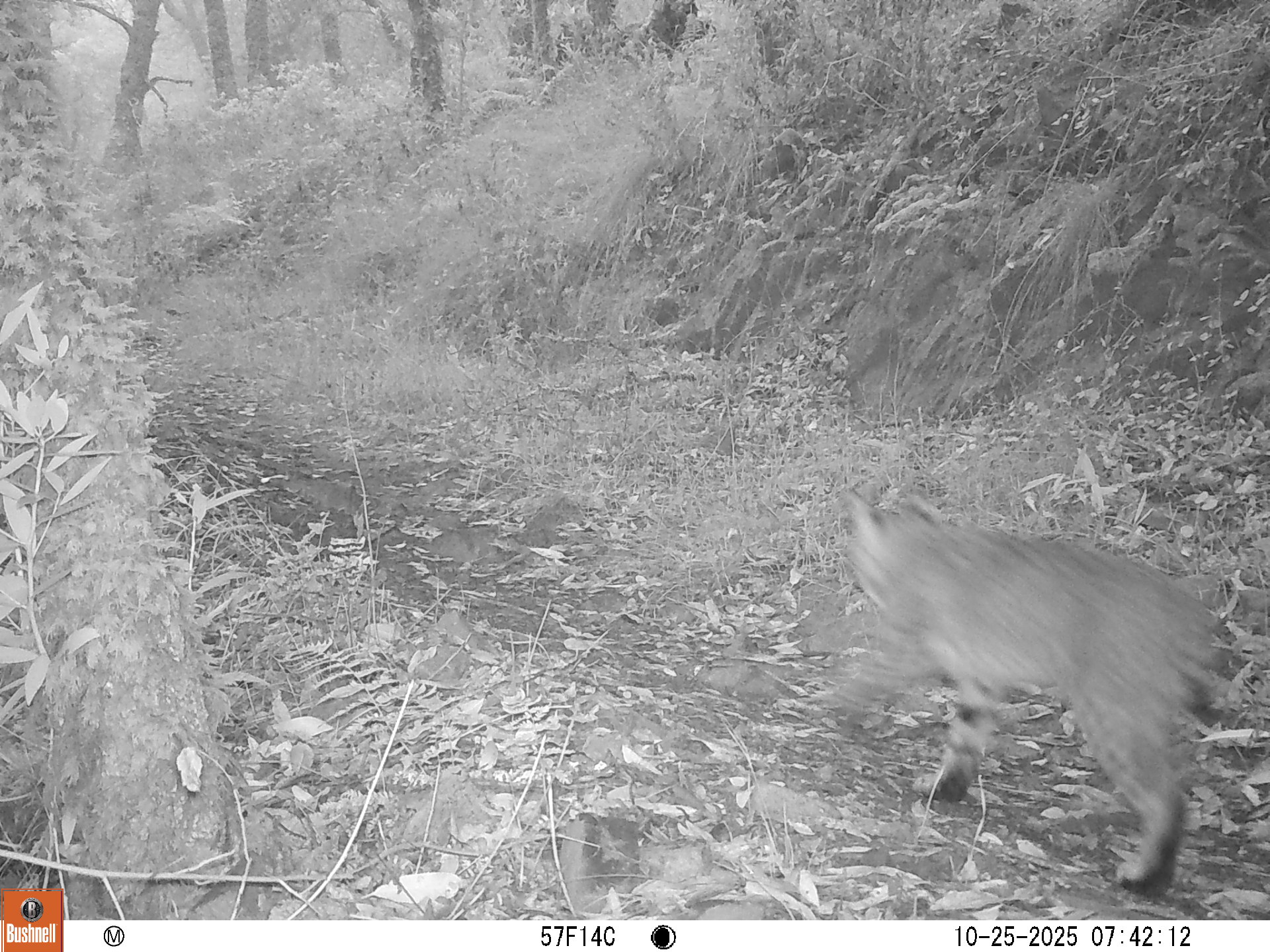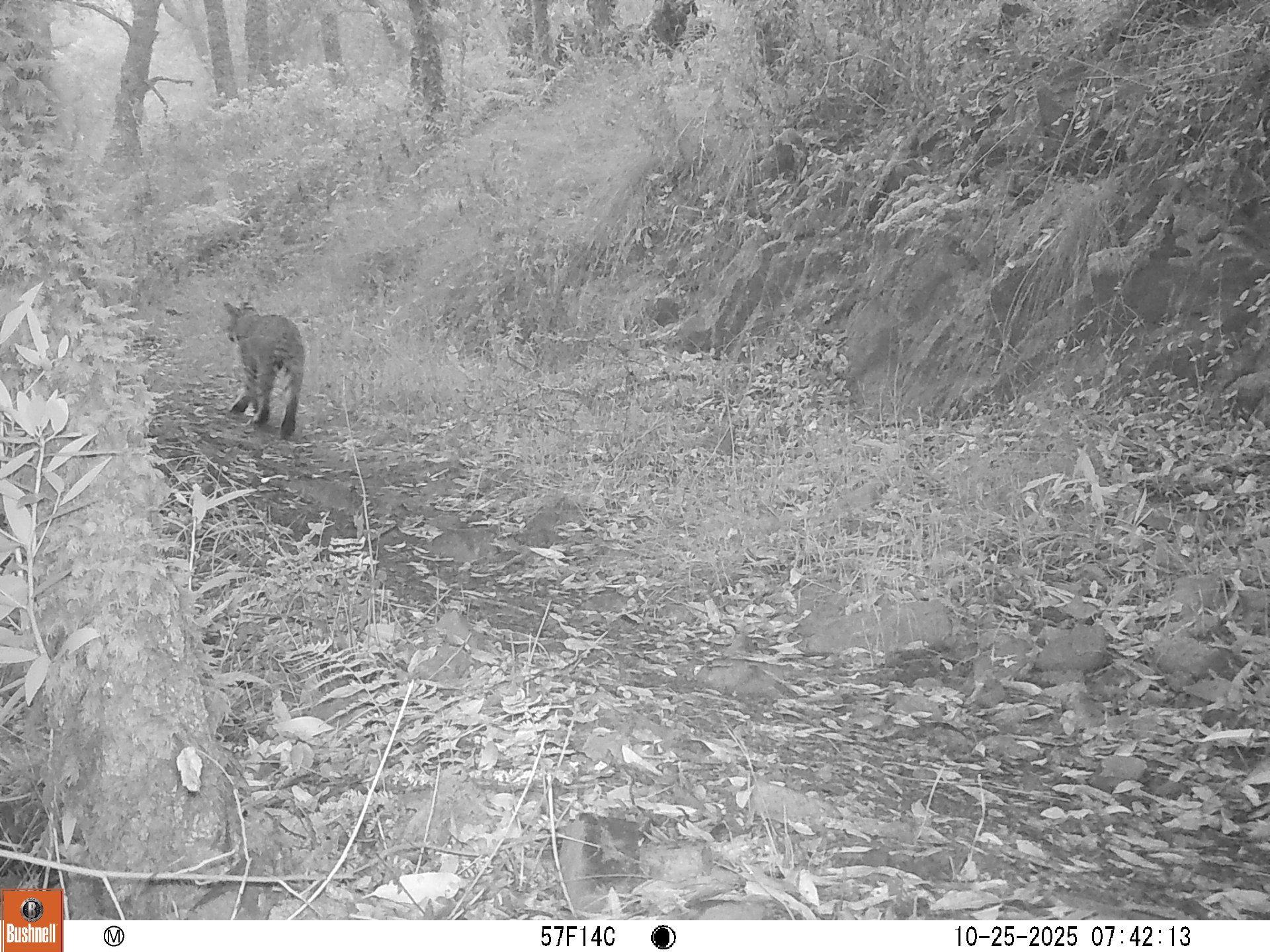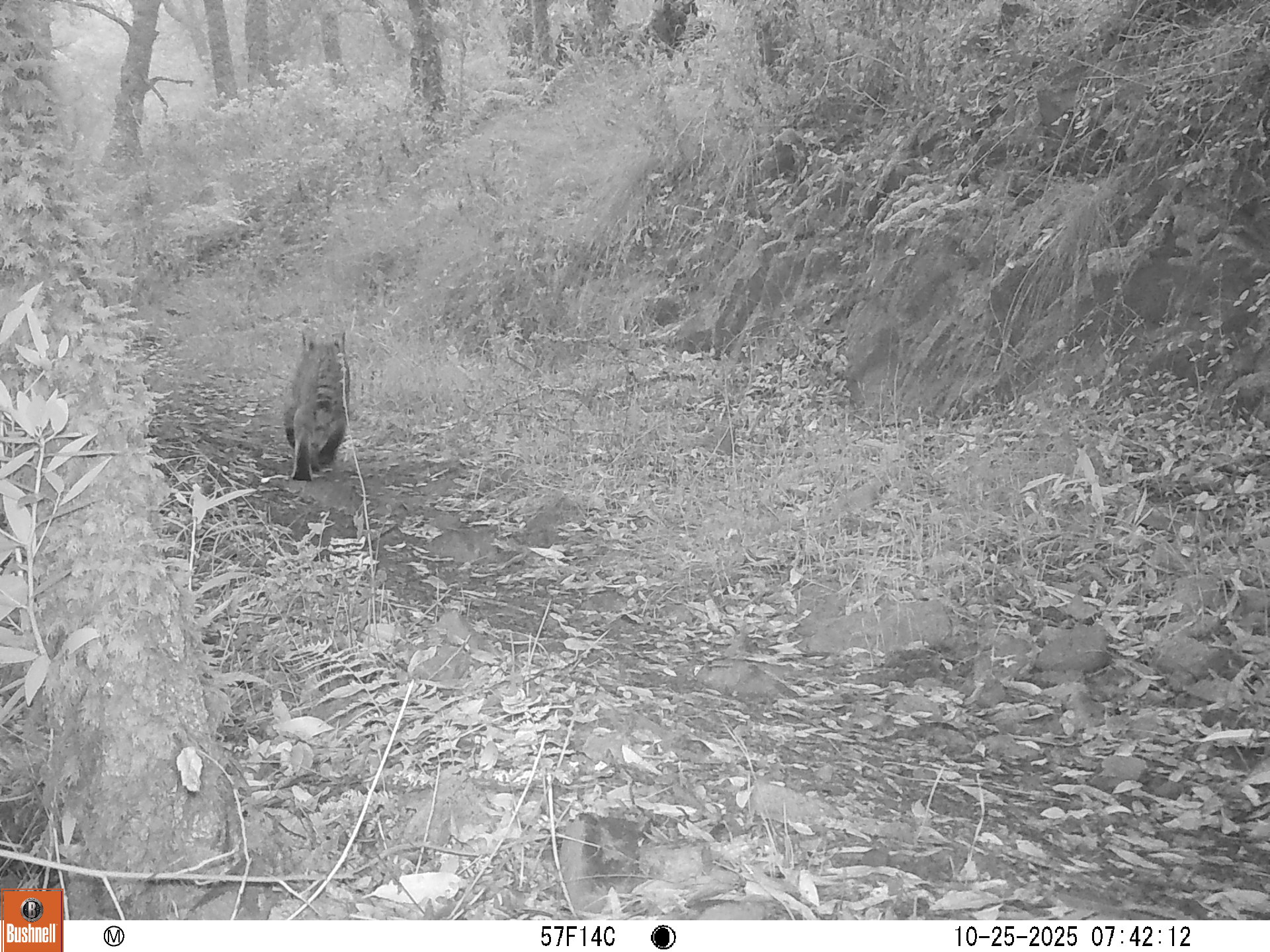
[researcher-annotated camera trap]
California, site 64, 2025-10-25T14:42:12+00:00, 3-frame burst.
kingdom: Animalia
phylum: Chordata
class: Mammalia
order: Carnivora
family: Felidae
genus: Lynx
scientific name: Lynx rufus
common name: bobcat